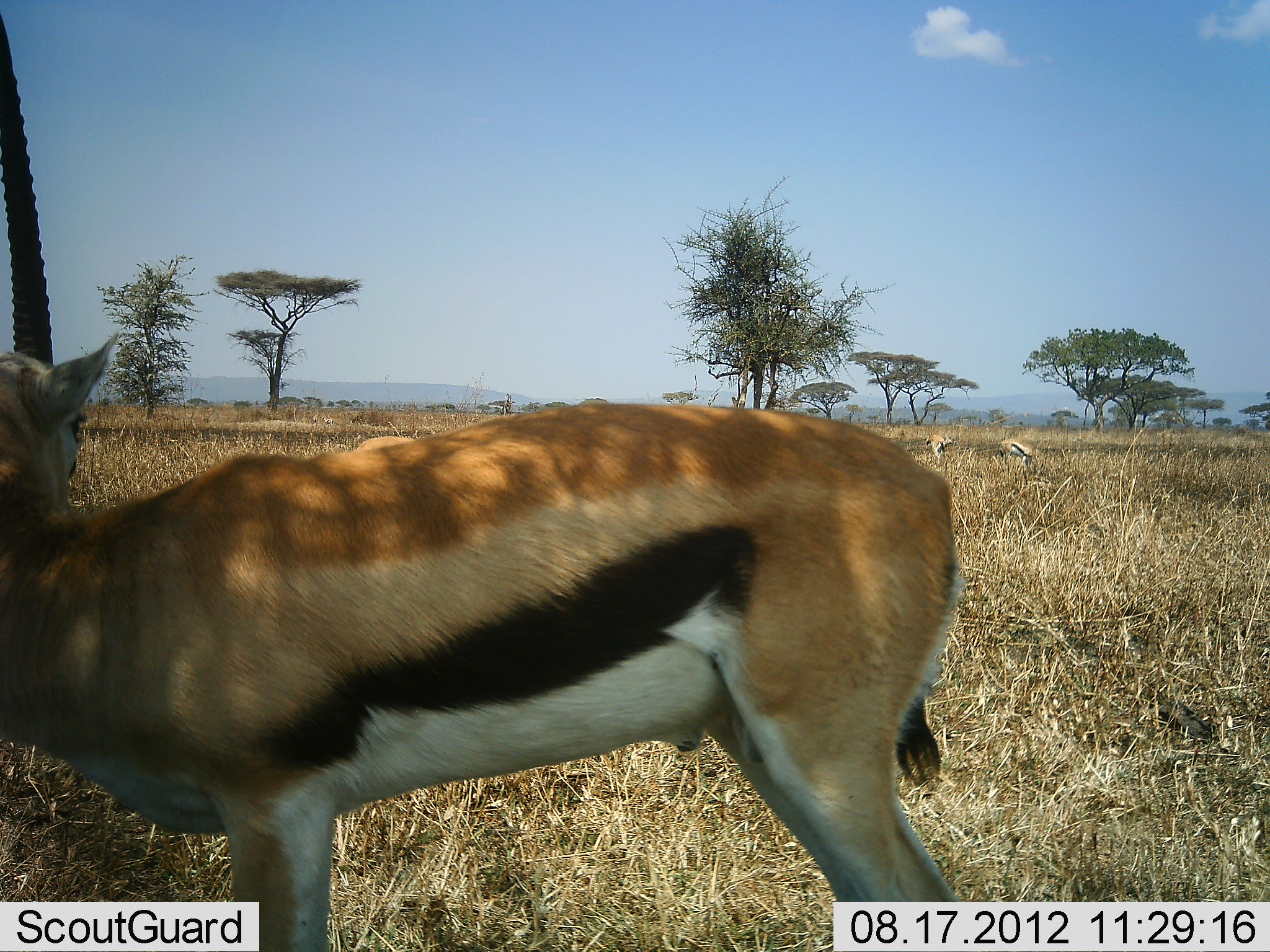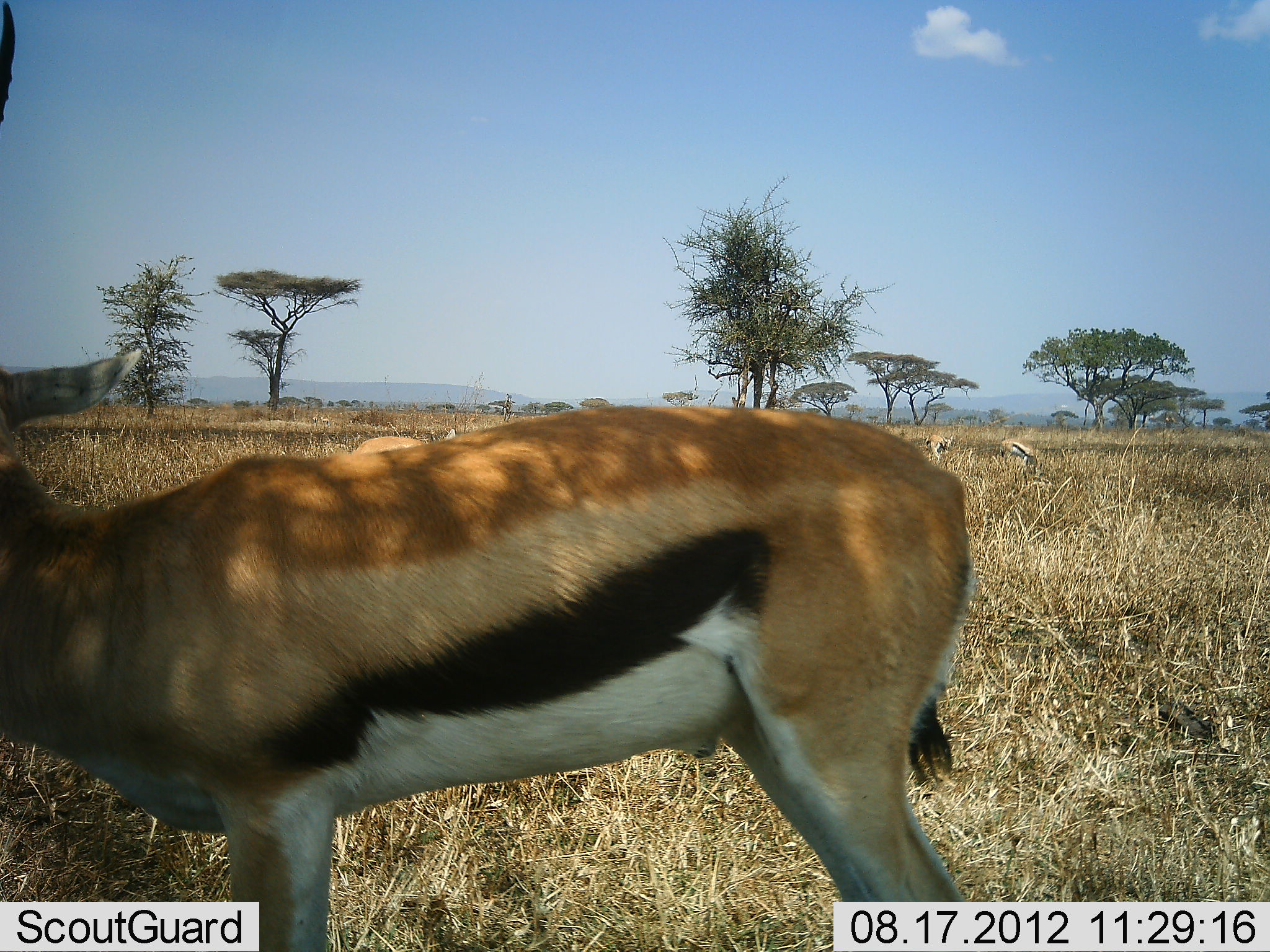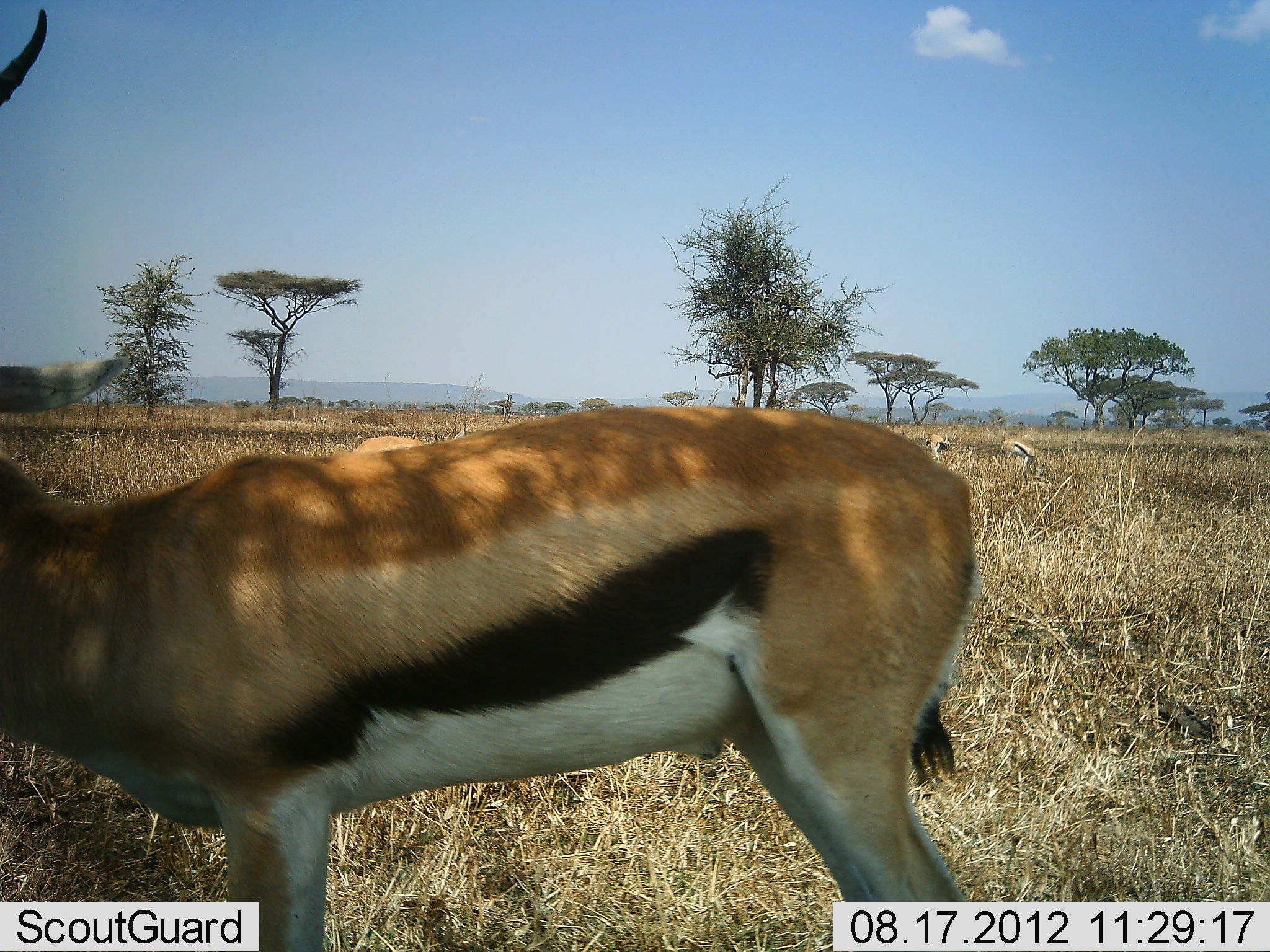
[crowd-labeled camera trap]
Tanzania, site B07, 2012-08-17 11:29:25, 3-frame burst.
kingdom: Animalia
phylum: Chordata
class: Mammalia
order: Artiodactyla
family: Bovidae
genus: Eudorcas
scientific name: Eudorcas thomsonii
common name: thomson's gazelle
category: gazellethomsons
Gazellethomsons (thomson's gazelle) (Eudorcas thomsonii), count 4. Behavior (volunteer vote fractions): standing 90%, resting 0%, moving 0%, interacting 0%. Young present (vote fraction): 0%. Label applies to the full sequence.